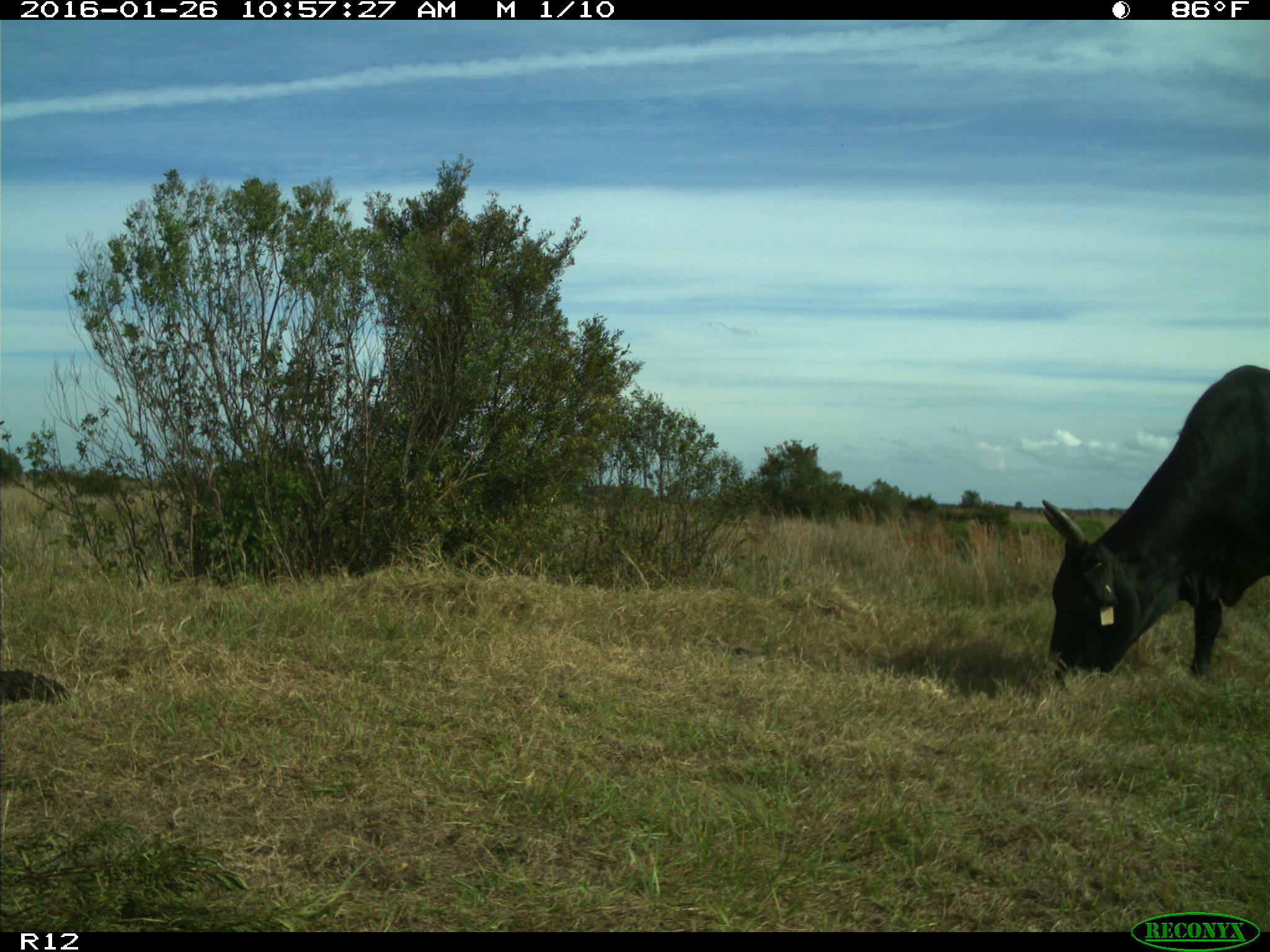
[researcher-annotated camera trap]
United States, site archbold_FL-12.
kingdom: Animalia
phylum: Chordata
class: Mammalia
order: Artiodactyla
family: Bovidae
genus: Bos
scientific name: Bos taurus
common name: domestic cow